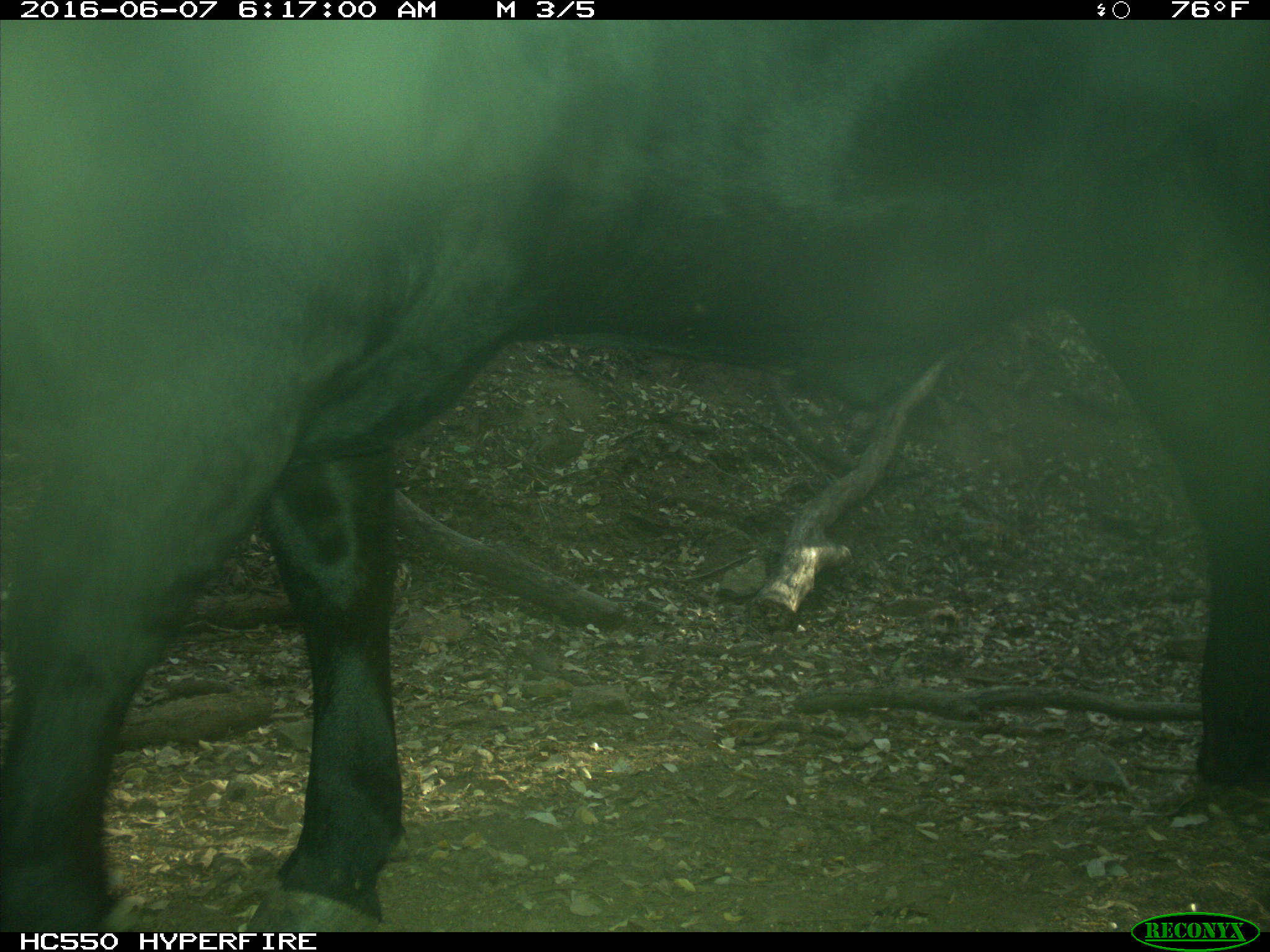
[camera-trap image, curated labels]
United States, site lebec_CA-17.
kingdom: Animalia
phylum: Chordata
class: Mammalia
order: Artiodactyla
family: Bovidae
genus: Bos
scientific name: Bos taurus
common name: domestic cow